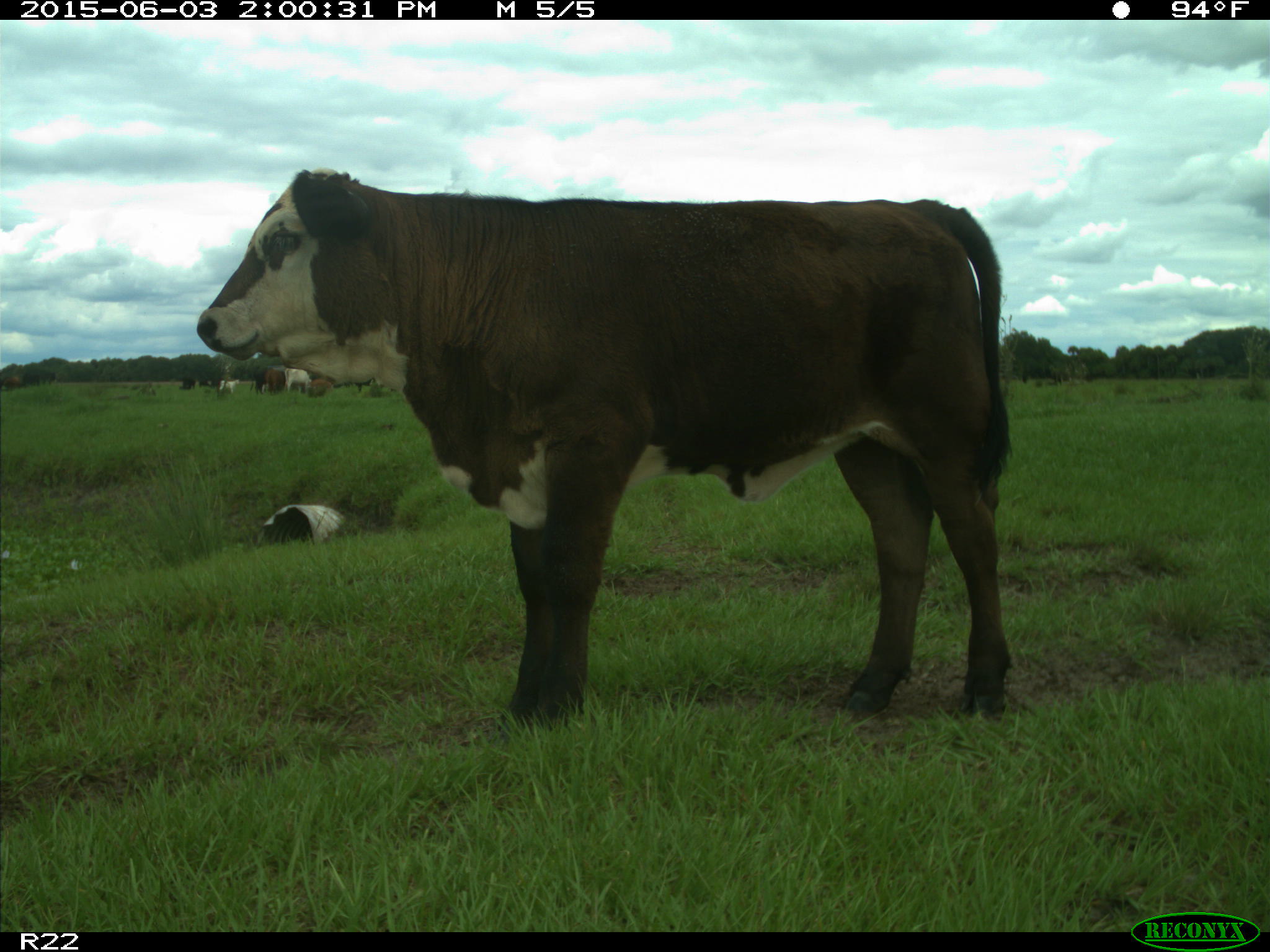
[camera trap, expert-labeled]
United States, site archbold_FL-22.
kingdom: Animalia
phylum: Chordata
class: Mammalia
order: Artiodactyla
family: Bovidae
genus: Bos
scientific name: Bos taurus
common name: domestic cow